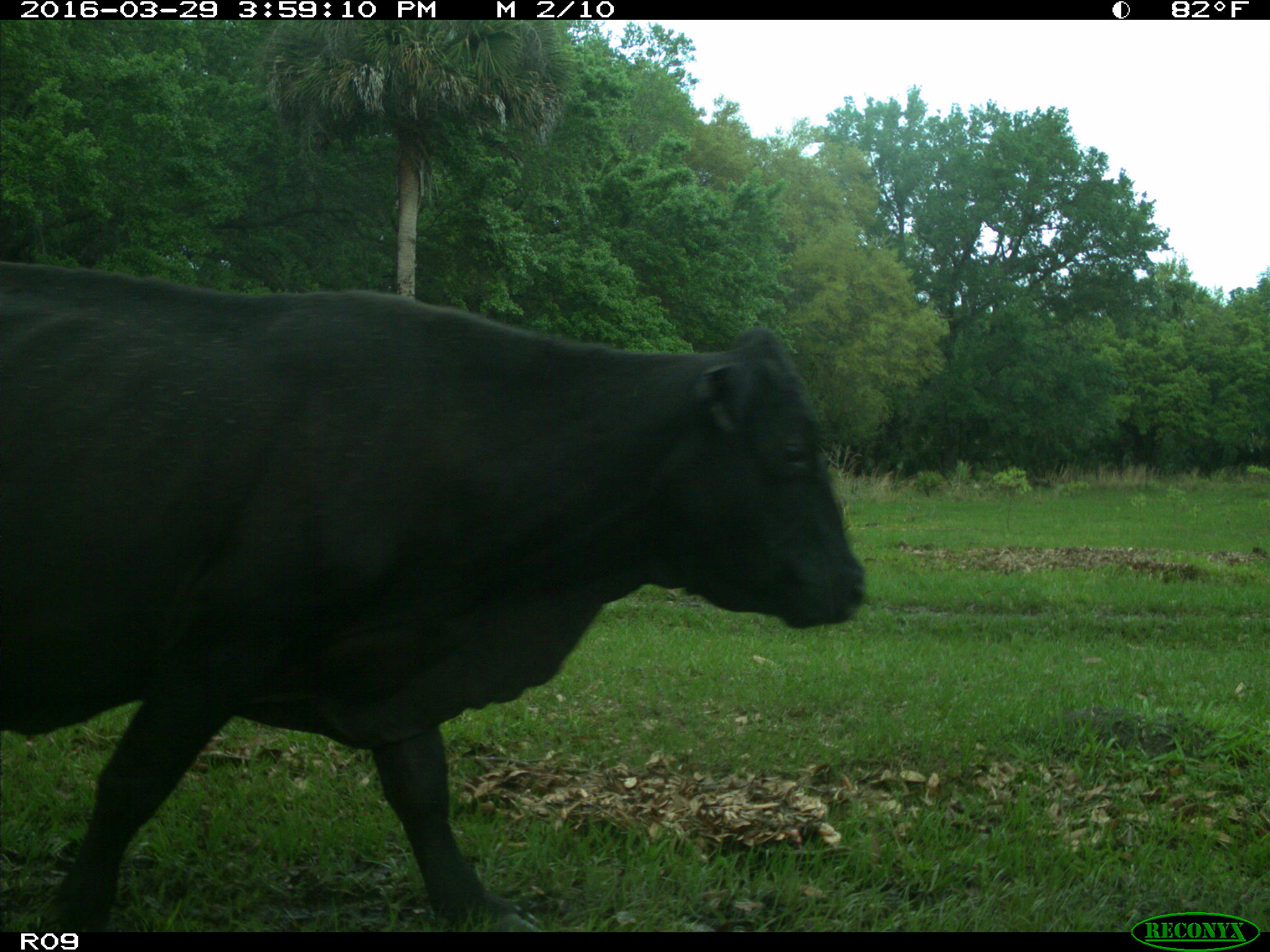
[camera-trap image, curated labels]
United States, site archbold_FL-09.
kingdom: Animalia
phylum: Chordata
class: Mammalia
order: Artiodactyla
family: Bovidae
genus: Bos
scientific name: Bos taurus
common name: domestic cow